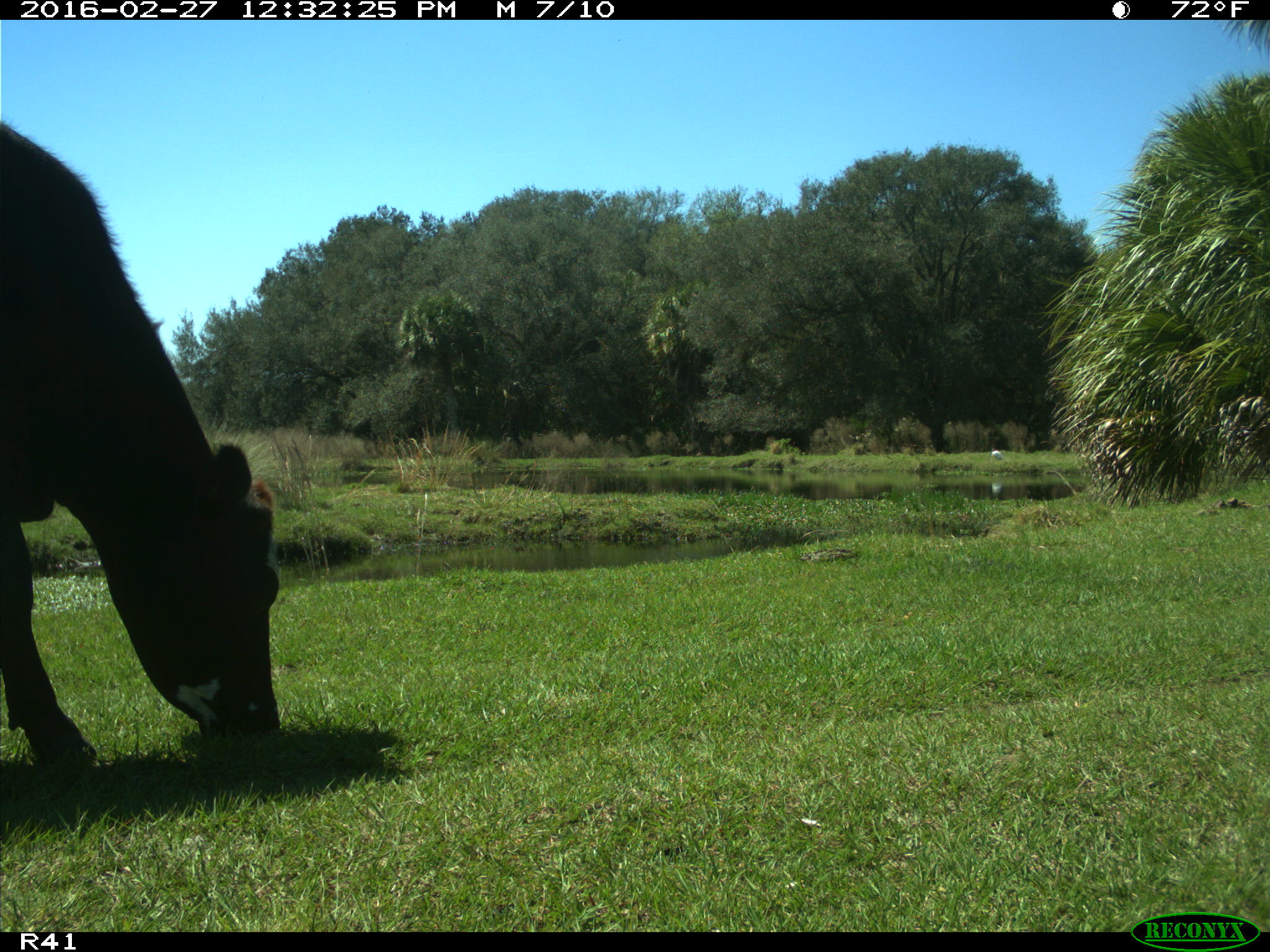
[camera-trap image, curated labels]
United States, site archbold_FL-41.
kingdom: Animalia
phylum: Chordata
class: Mammalia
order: Artiodactyla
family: Bovidae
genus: Bos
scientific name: Bos taurus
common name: domestic cow